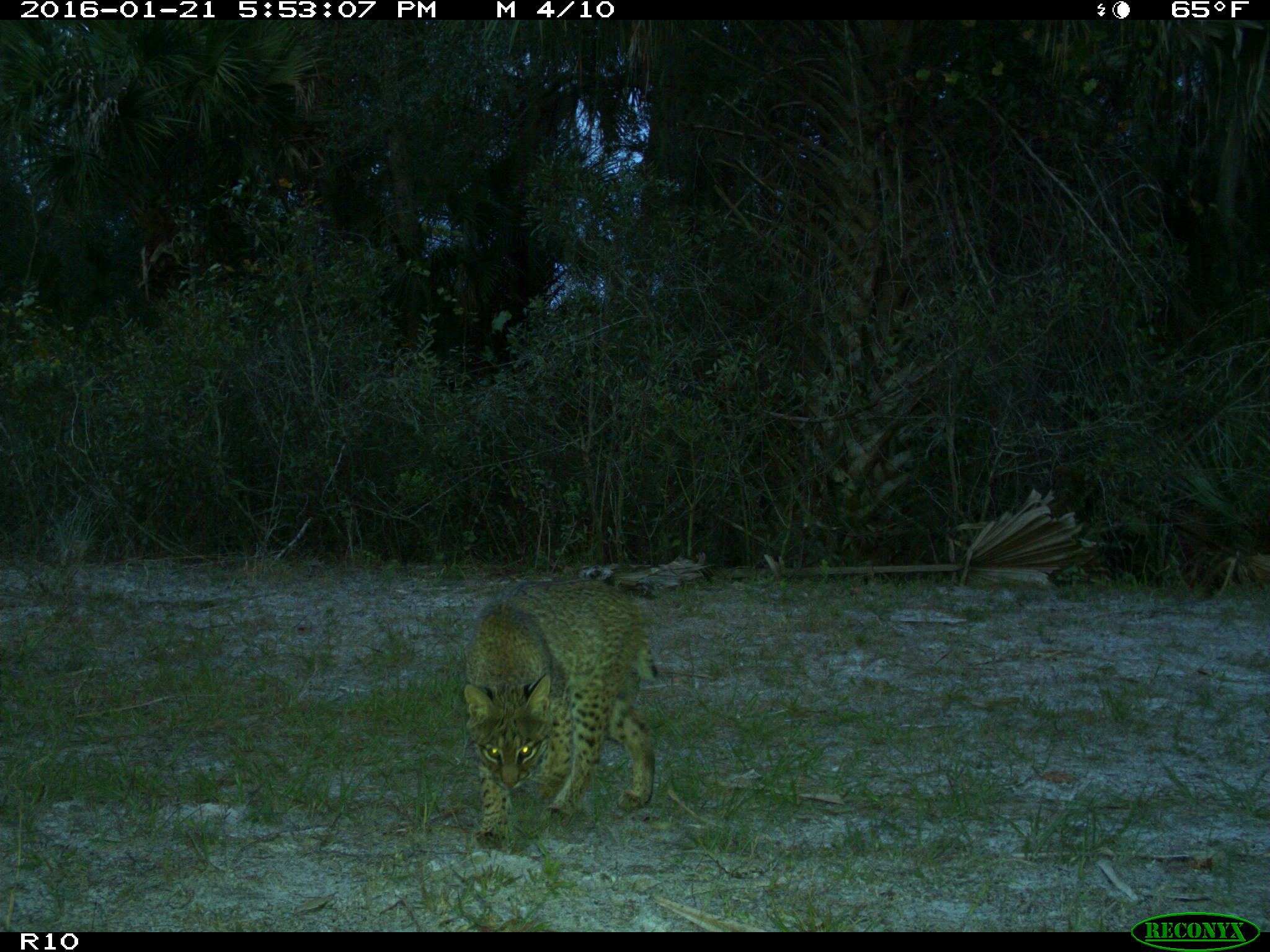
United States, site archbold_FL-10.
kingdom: Animalia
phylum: Chordata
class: Mammalia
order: Carnivora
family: Felidae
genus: Lynx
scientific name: Lynx rufus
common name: bobcat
Lynx rufus (bobcat).